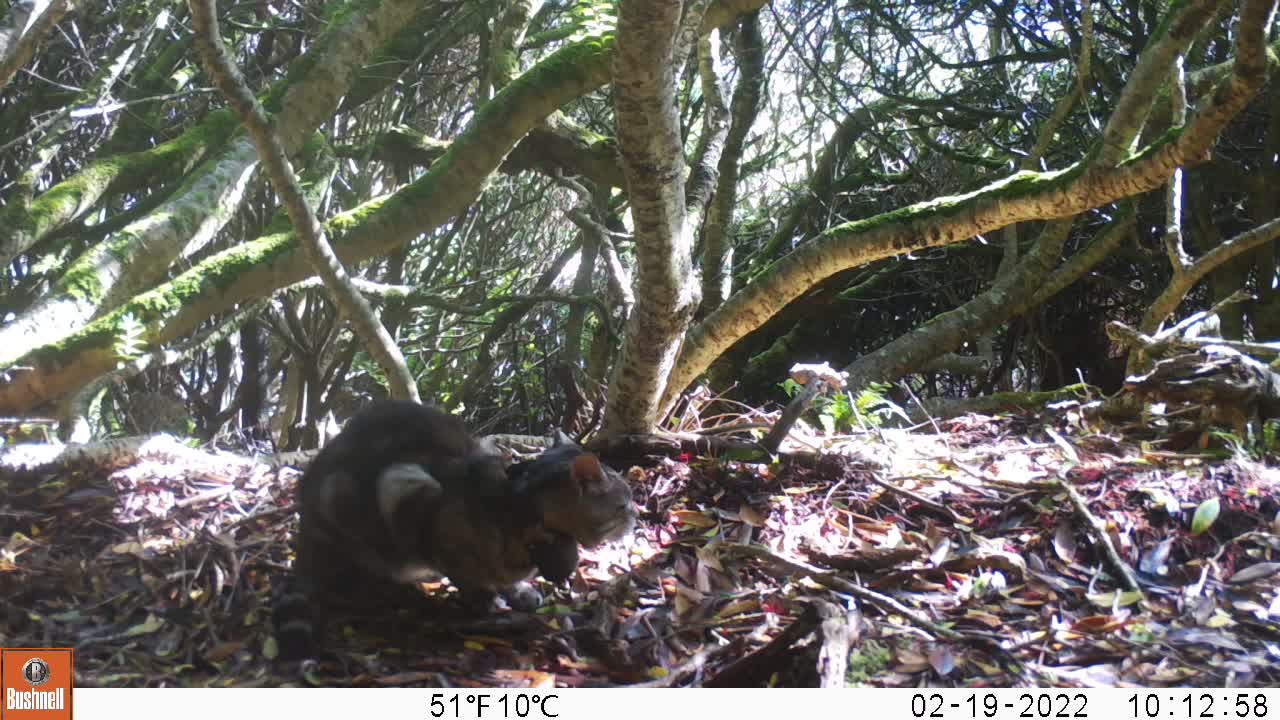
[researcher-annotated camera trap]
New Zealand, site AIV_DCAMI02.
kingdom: Animalia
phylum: Chordata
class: Mammalia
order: Carnivora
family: Felidae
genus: Felis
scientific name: Felis catus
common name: domestic cat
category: cat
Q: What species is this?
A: Cat (domestic cat) (Felis catus).